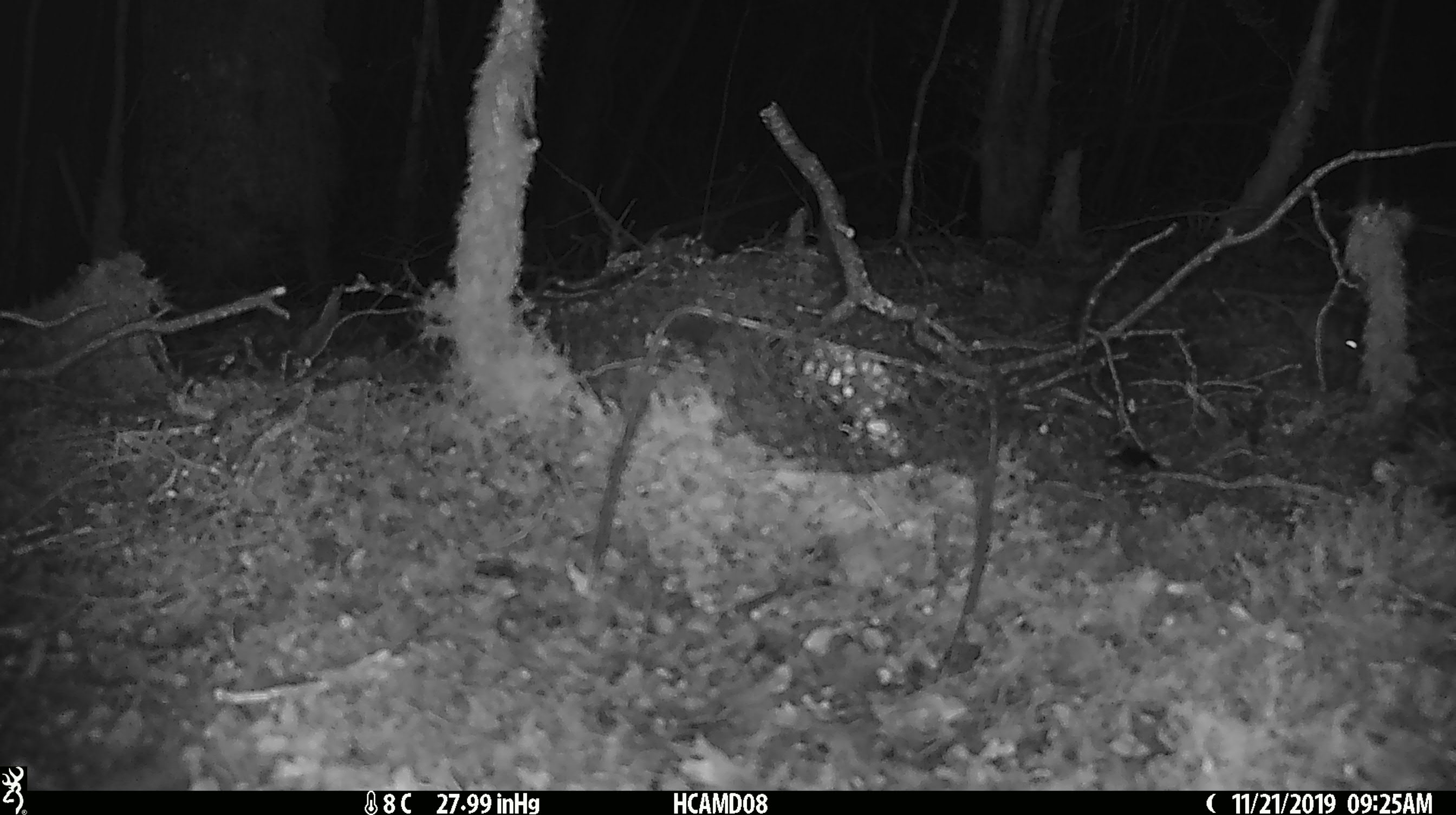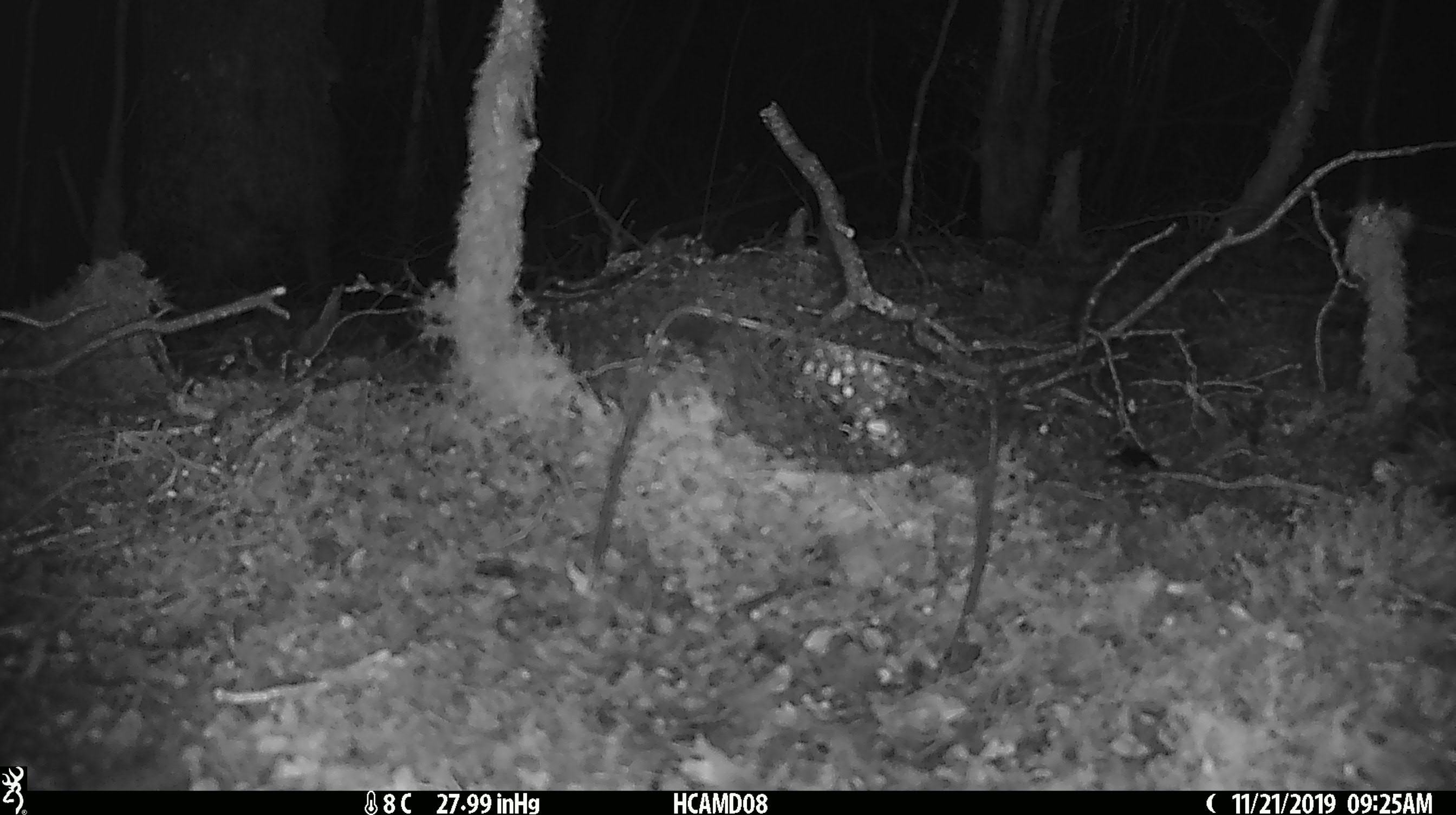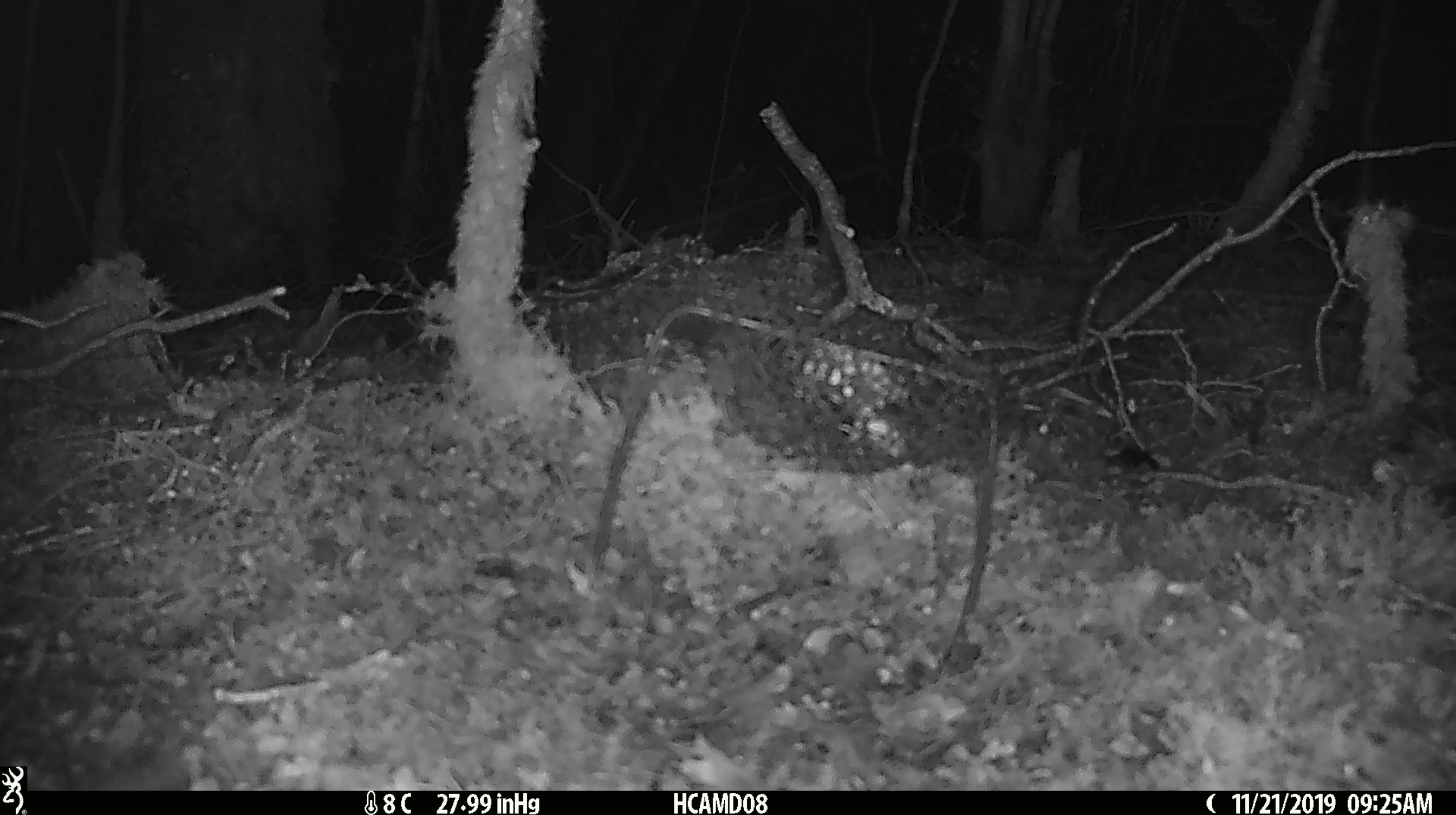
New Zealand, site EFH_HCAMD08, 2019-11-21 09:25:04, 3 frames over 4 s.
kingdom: Animalia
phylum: Chordata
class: Mammalia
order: Rodentia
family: Muridae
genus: Mus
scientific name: Mus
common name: mouse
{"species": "mouse (Mus)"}